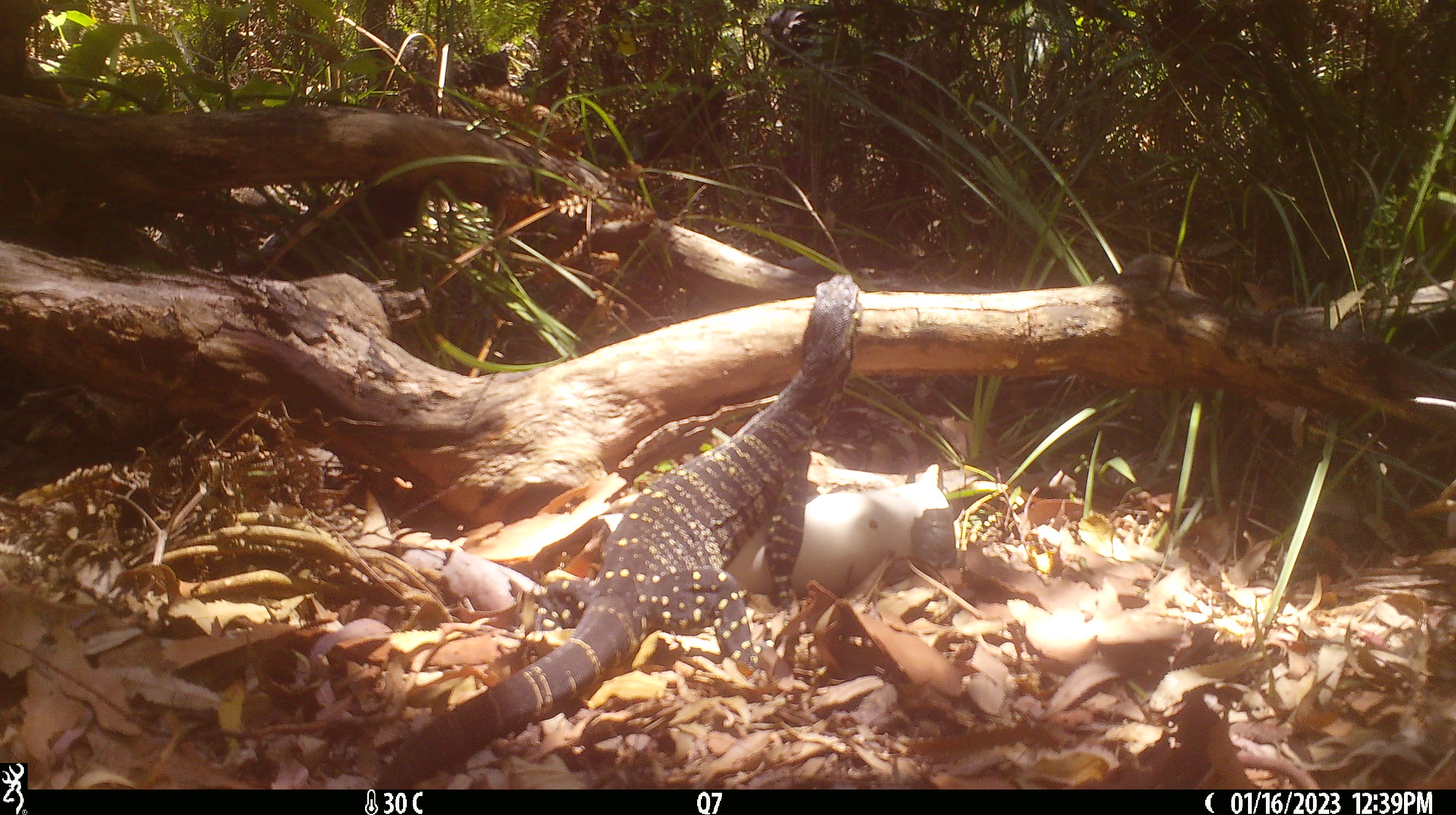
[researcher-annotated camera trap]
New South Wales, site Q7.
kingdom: Animalia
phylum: Chordata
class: Reptilia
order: Squamata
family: Varanidae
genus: Varanus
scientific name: Varanus varius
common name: lace monitor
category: goanna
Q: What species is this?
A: Goanna (lace monitor) (Varanus varius).